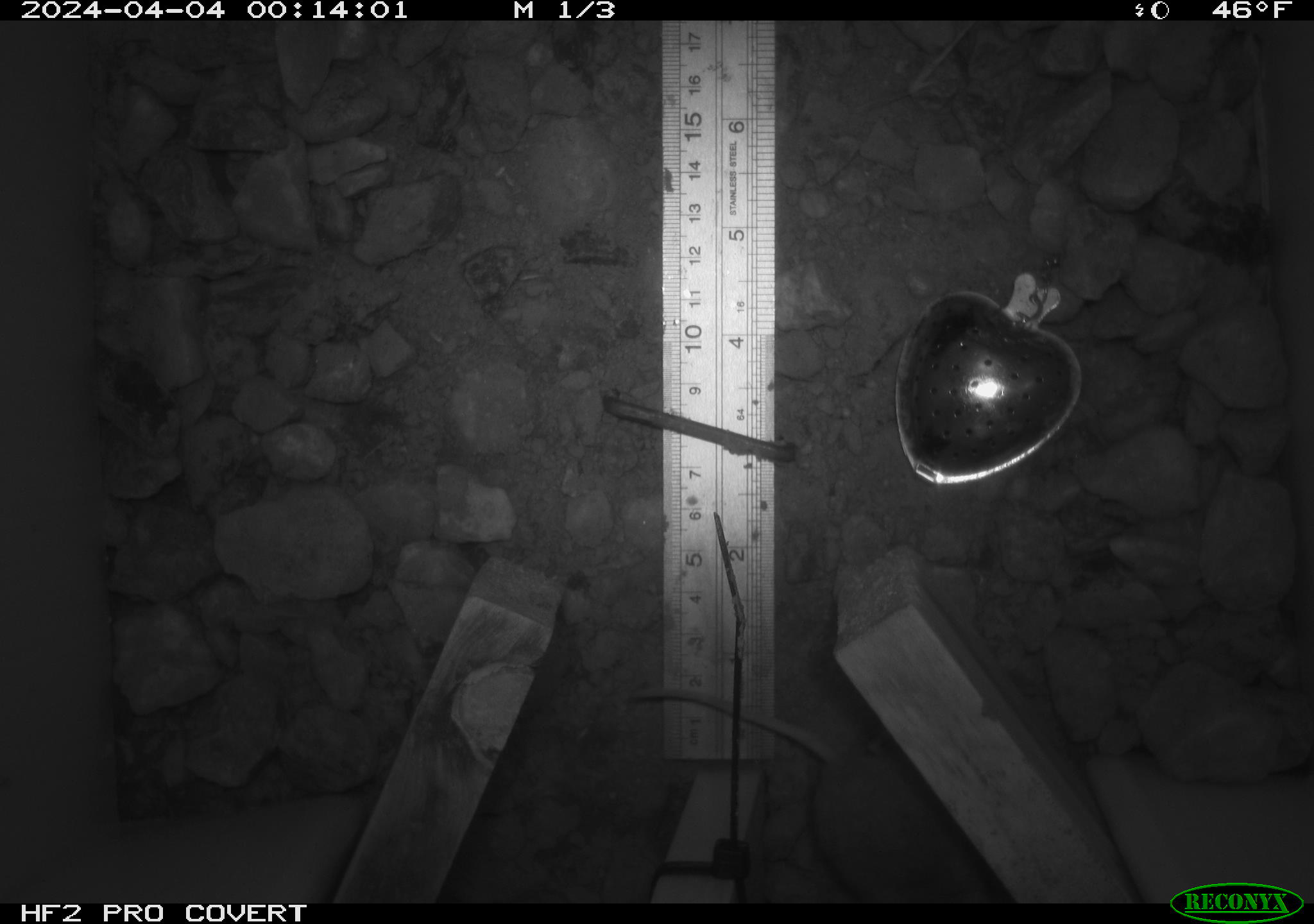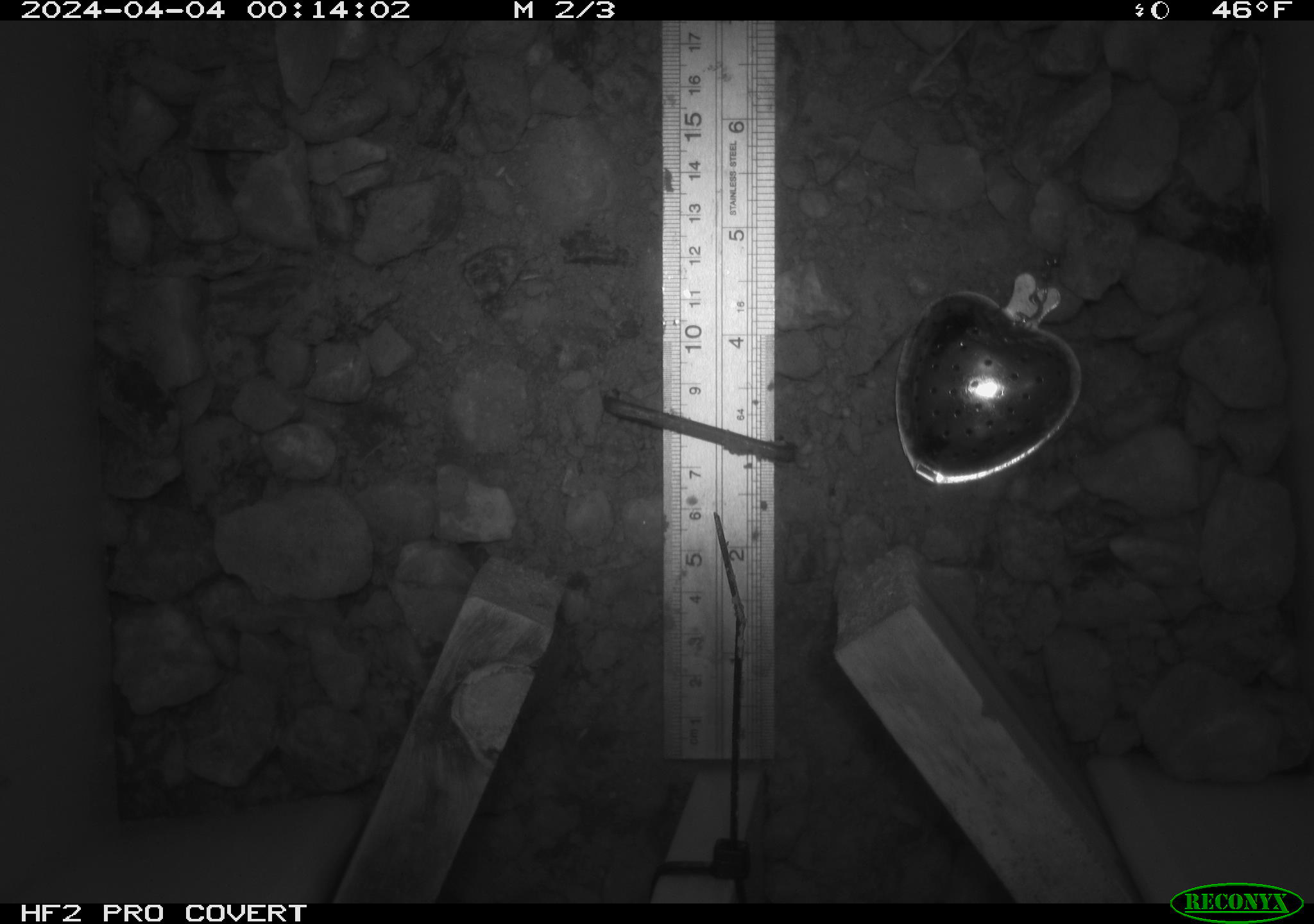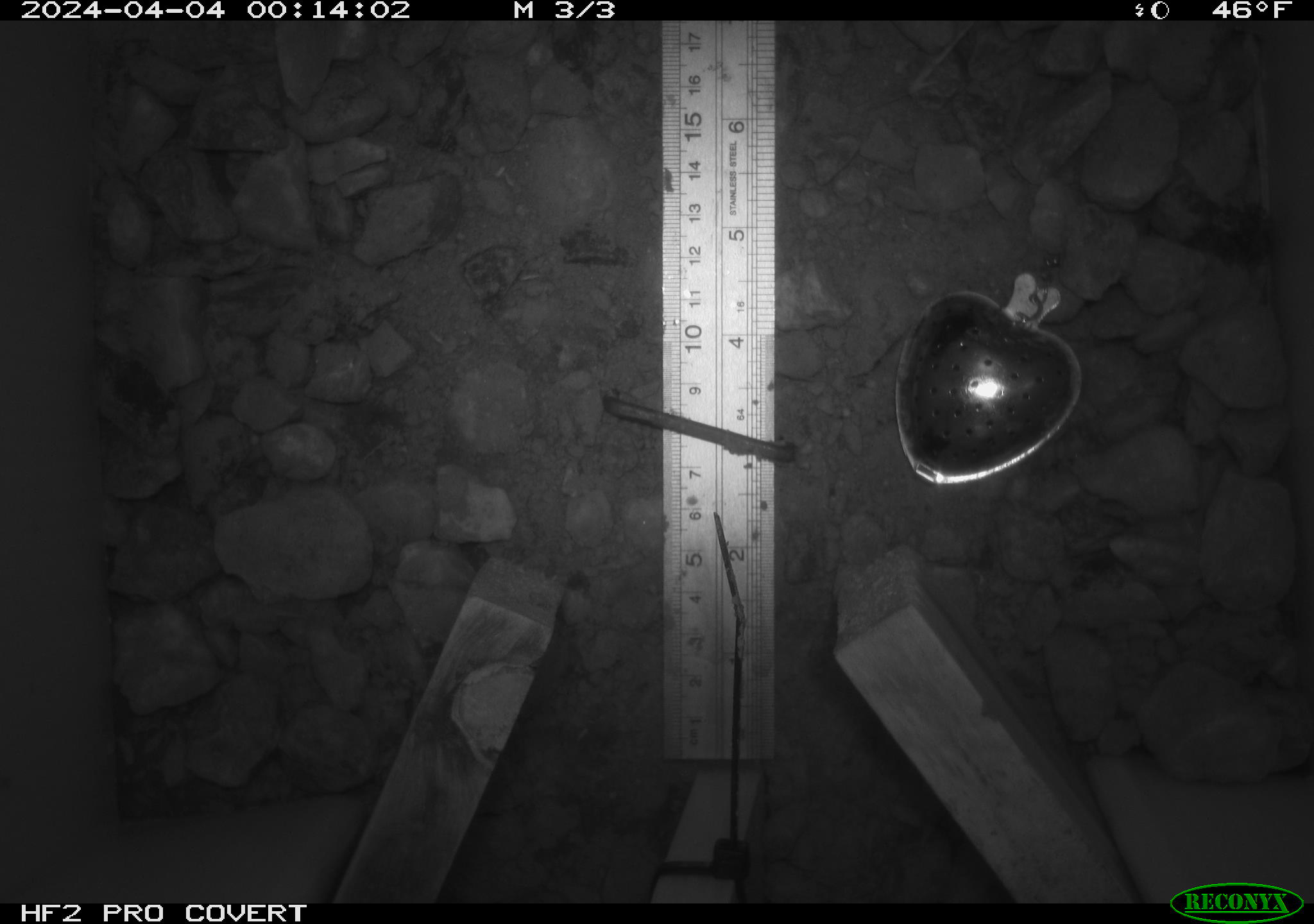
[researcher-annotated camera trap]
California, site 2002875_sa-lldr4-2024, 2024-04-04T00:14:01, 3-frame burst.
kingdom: Animalia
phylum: Chordata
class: Mammalia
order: Rodentia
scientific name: Rodentia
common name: rodent